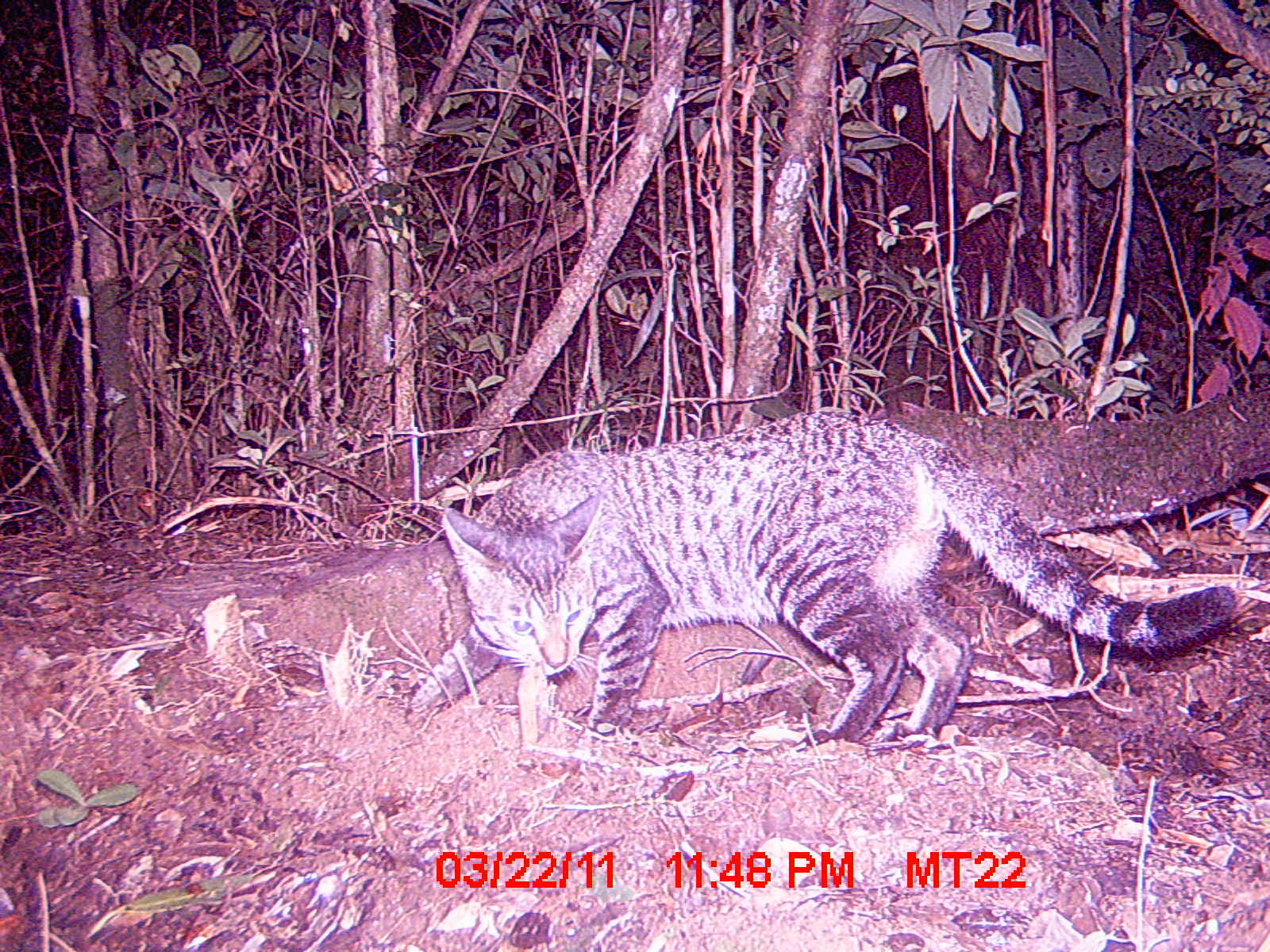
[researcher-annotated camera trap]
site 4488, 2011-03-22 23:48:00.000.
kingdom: Animalia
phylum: Chordata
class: Mammalia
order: Carnivora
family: Felidae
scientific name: Felidae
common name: felids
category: felis sp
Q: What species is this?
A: Felis sp (felids) (Felidae).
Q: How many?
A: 1.